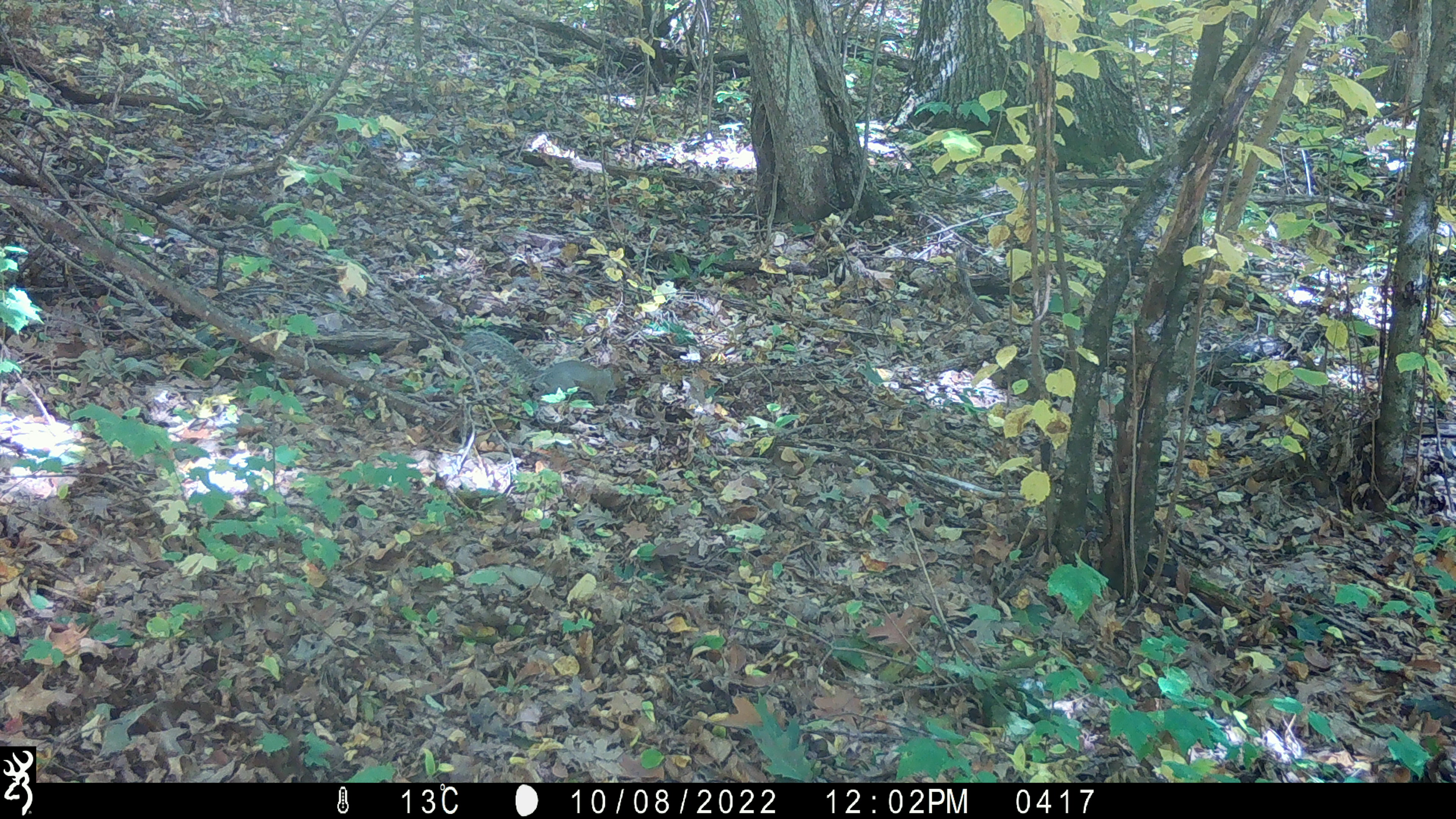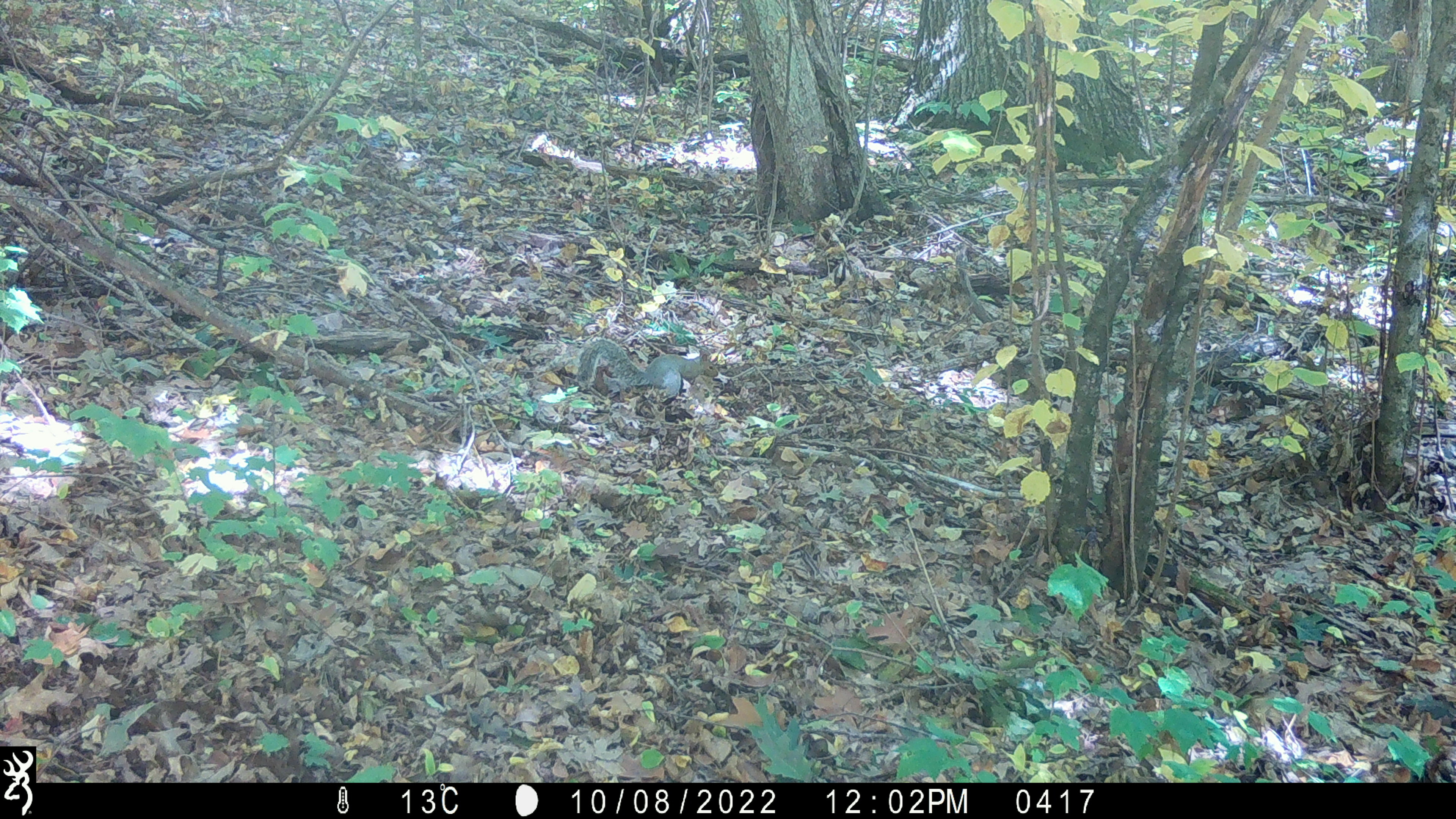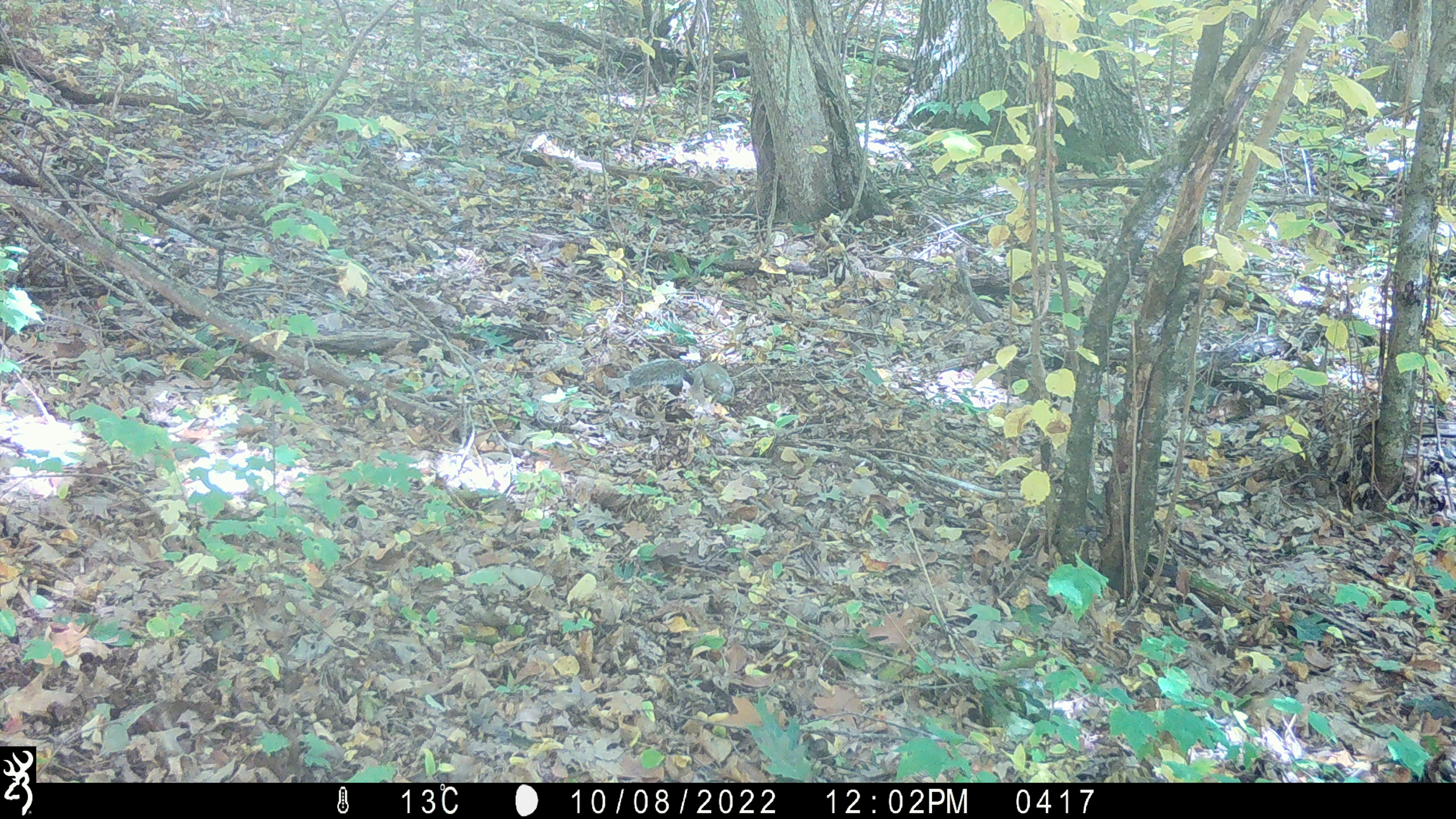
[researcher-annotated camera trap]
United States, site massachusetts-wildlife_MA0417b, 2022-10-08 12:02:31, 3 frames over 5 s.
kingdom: Animalia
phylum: Chordata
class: Mammalia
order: Rodentia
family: Sciuridae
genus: Sciurus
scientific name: Sciurus carolinensis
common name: gray squirrel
Gray squirrel (Sciurus carolinensis).